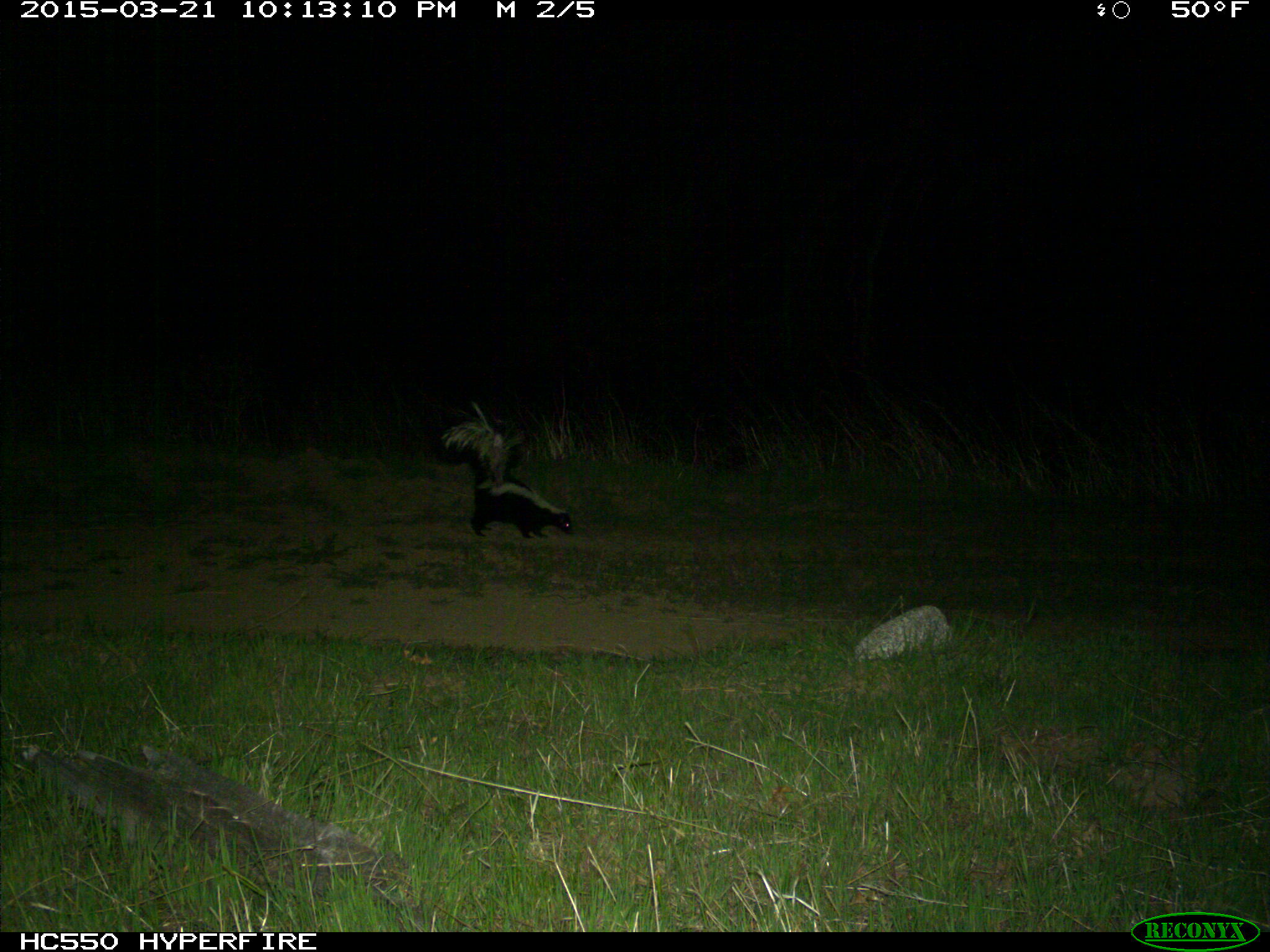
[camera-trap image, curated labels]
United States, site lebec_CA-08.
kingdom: Animalia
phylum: Chordata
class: Mammalia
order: Carnivora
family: Mephitidae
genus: Mephitis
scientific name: Mephitis mephitis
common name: striped skunk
Mephitis mephitis (striped skunk).